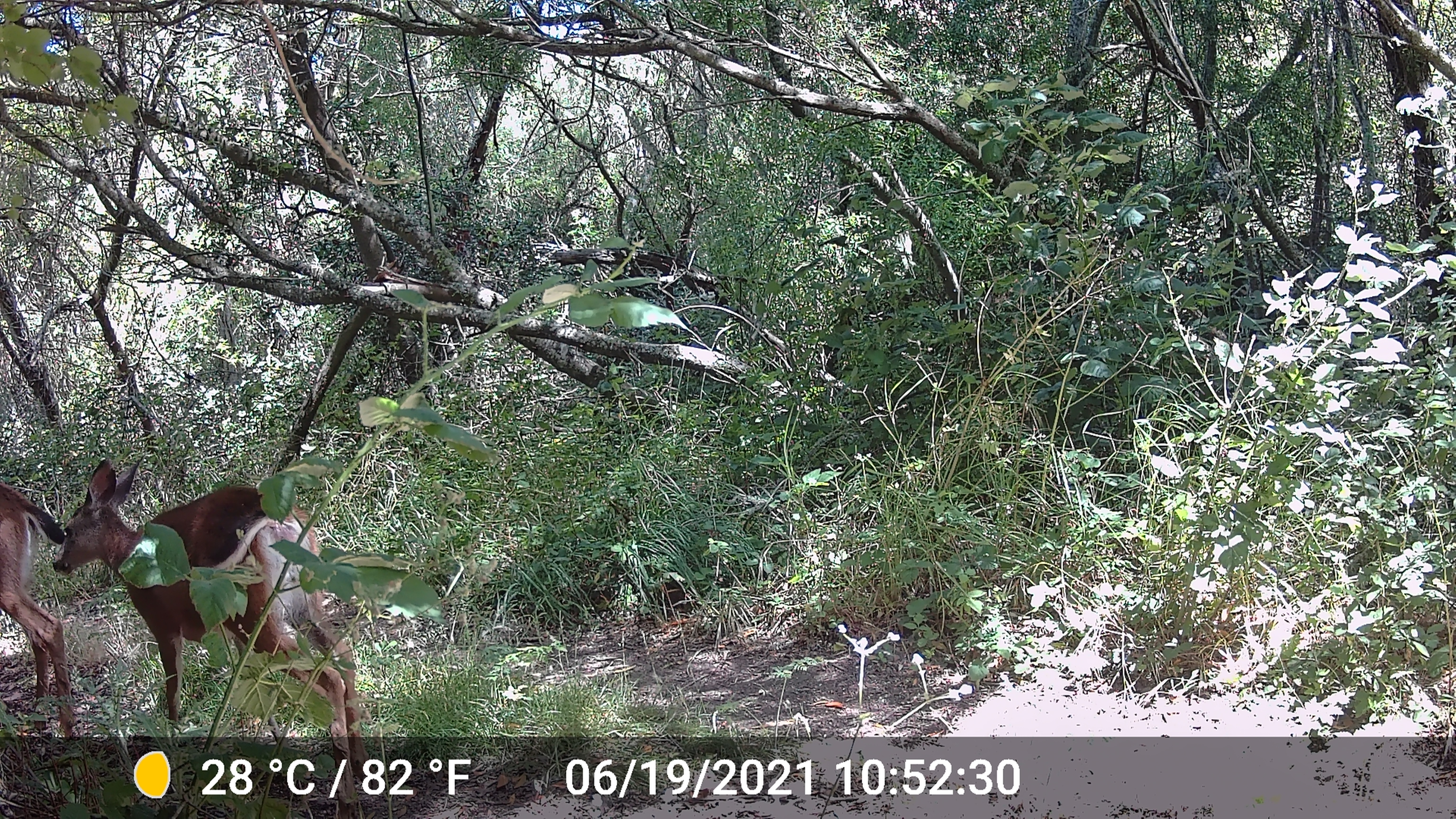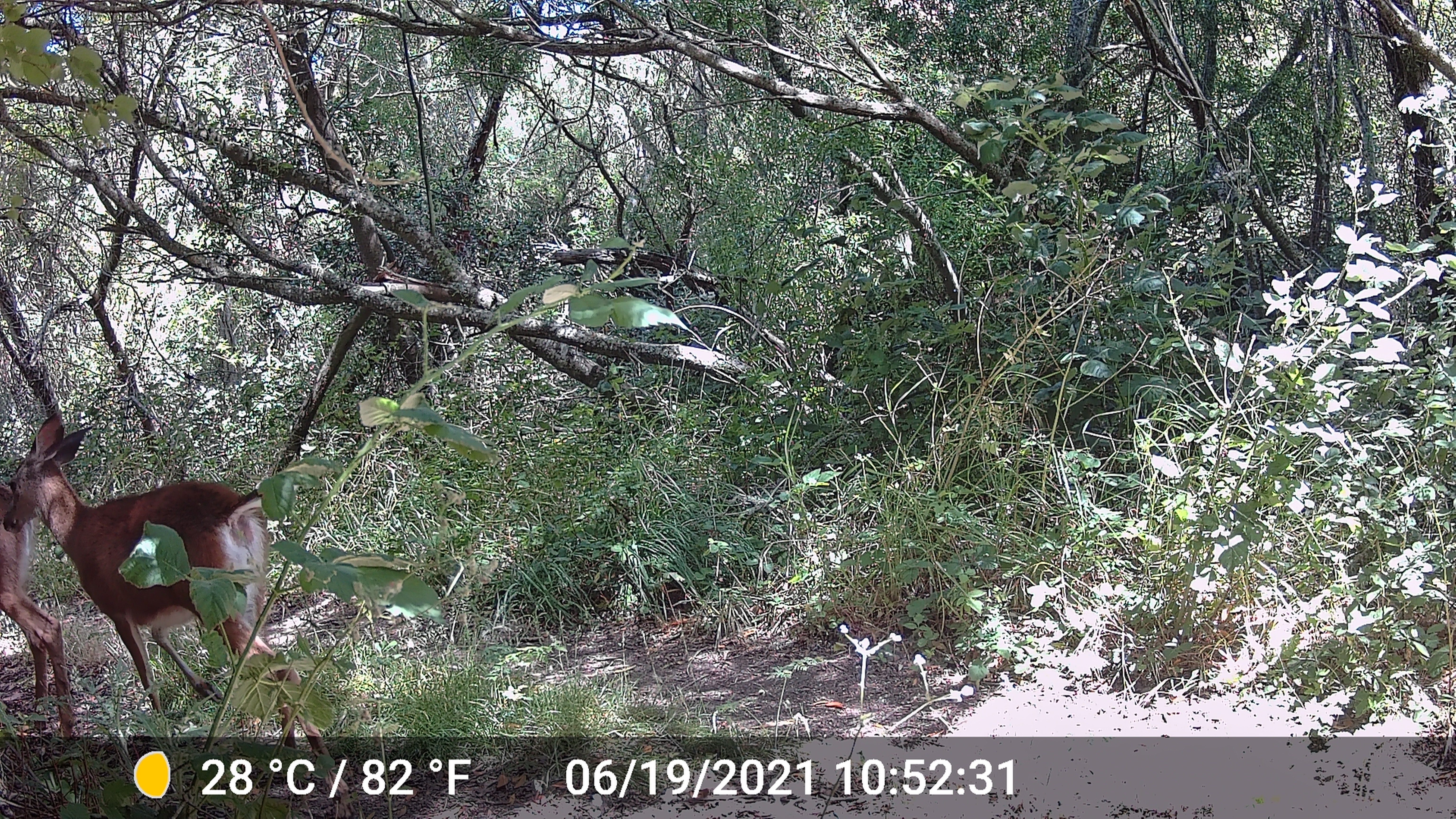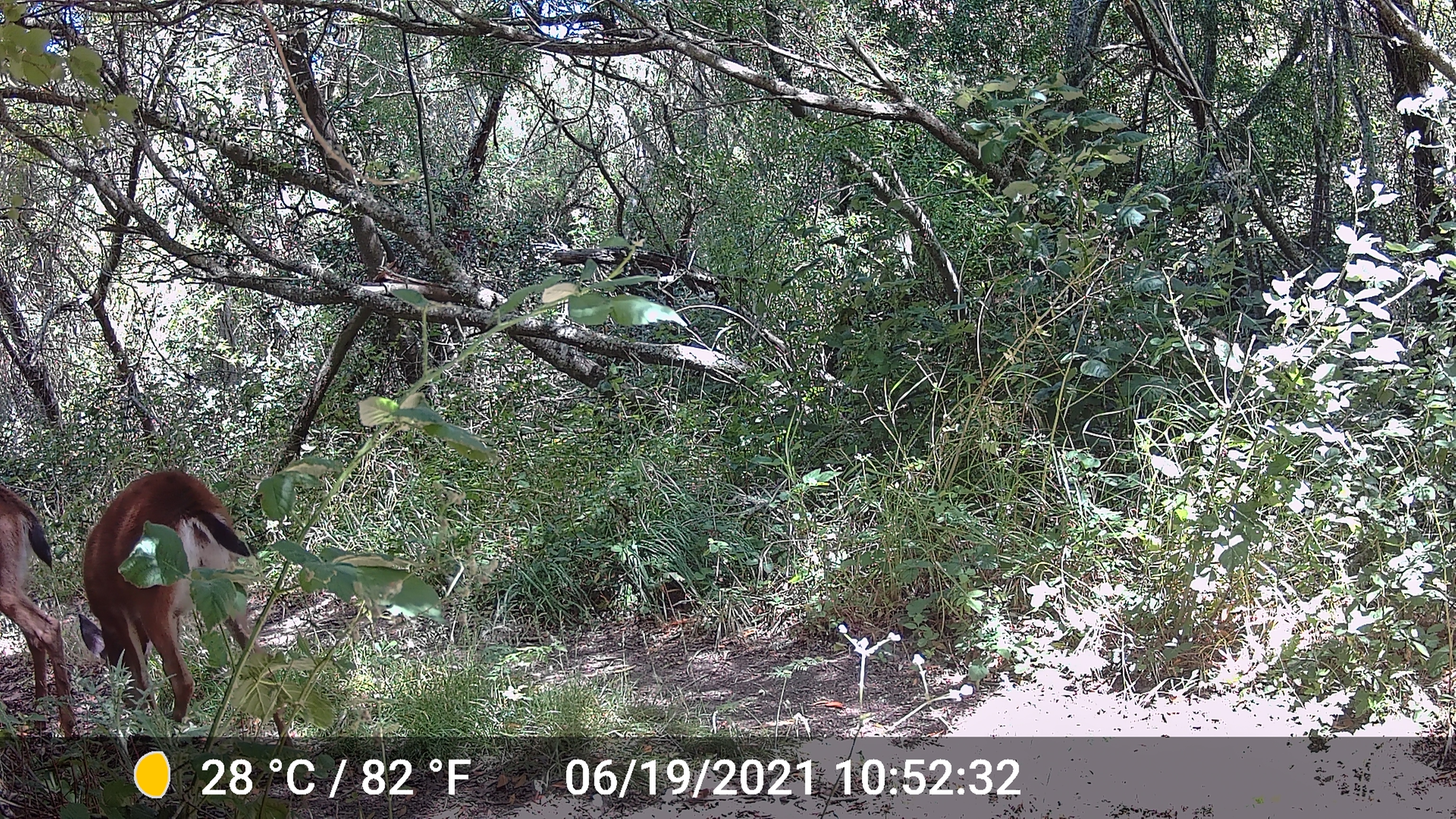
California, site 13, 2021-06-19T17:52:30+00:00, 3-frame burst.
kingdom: Animalia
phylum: Chordata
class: Mammalia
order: Artiodactyla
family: Cervidae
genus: Odocoileus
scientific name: Odocoileus hemionus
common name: mule deer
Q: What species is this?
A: Mule deer (Odocoileus hemionus).